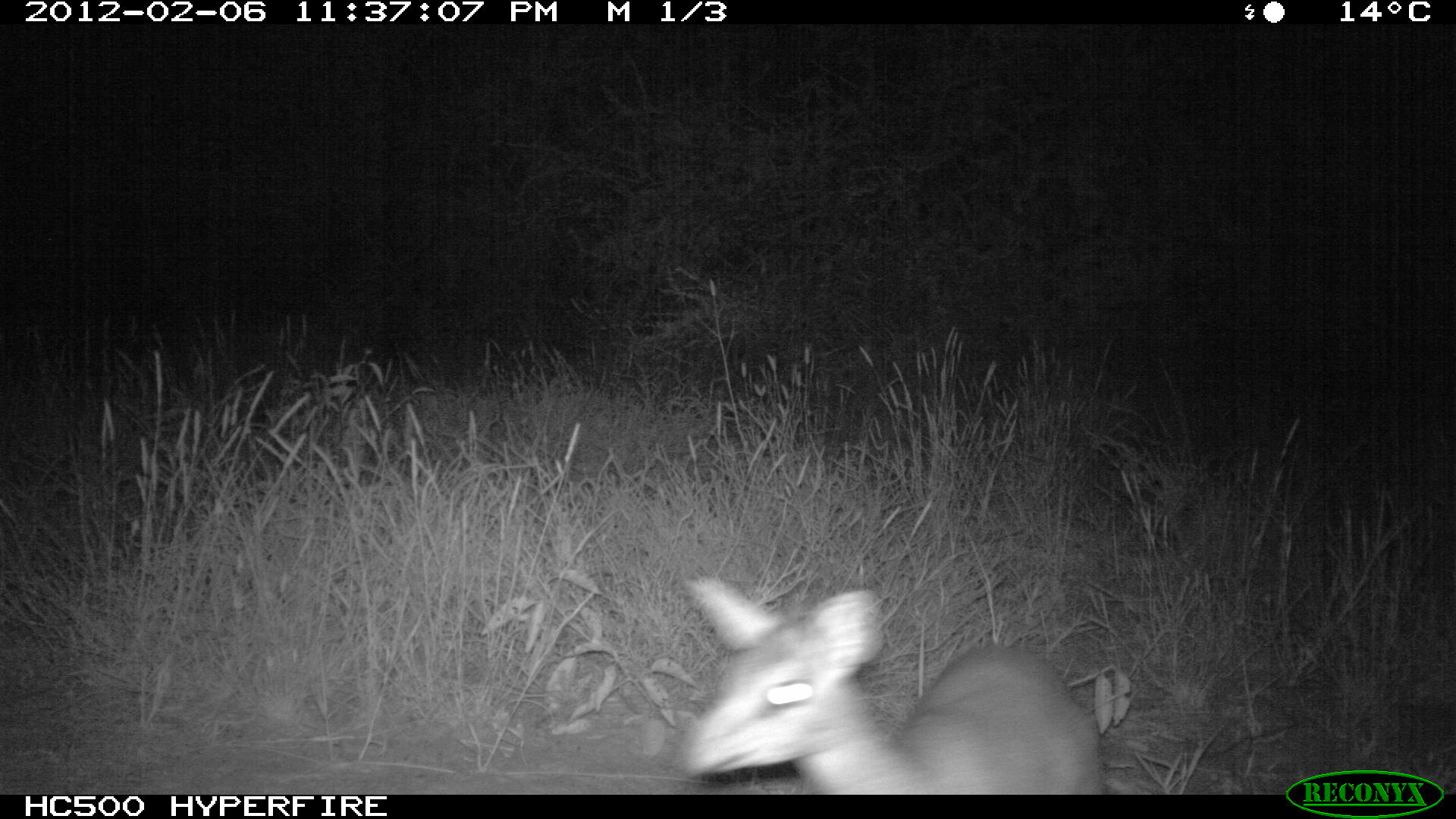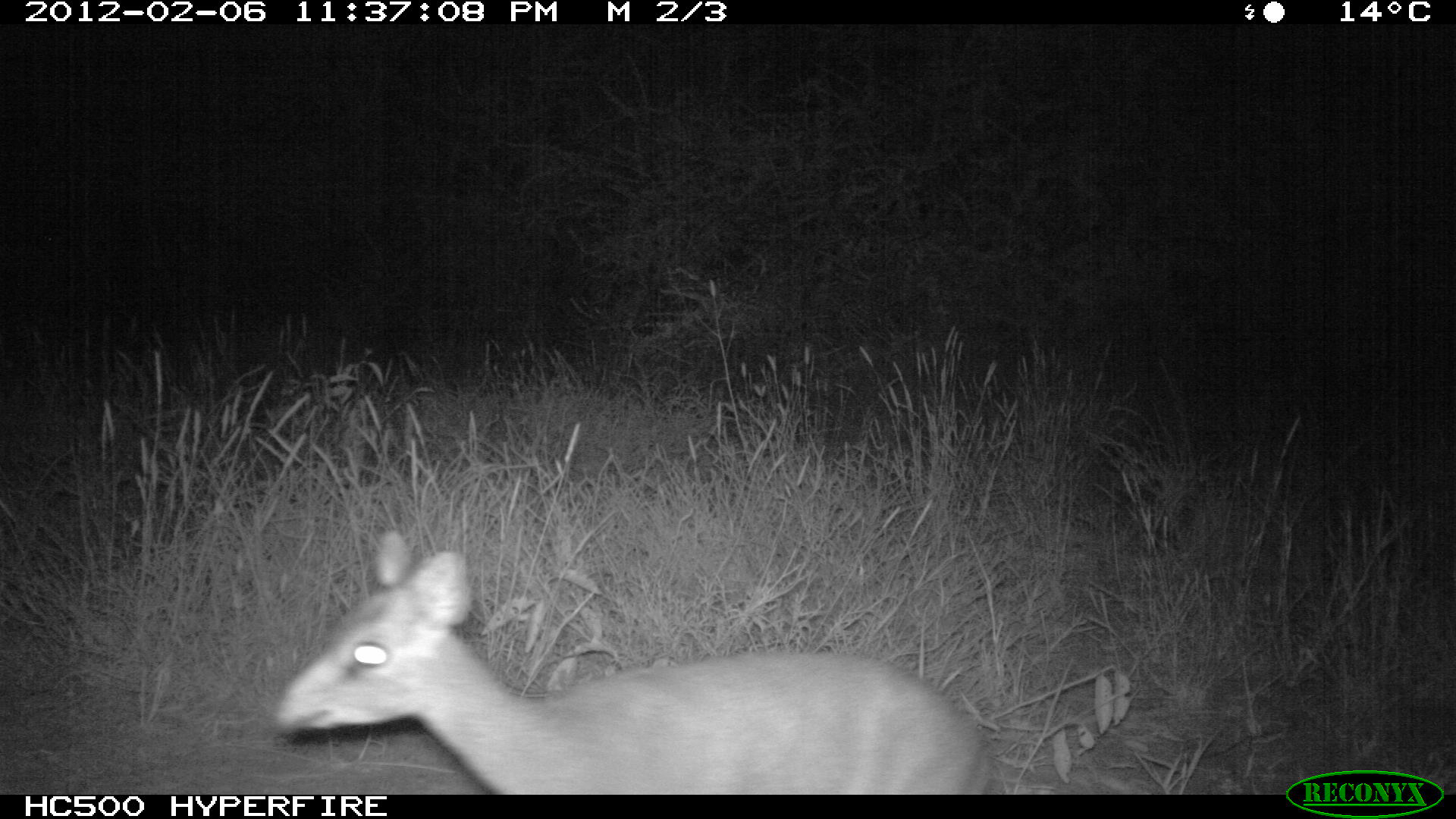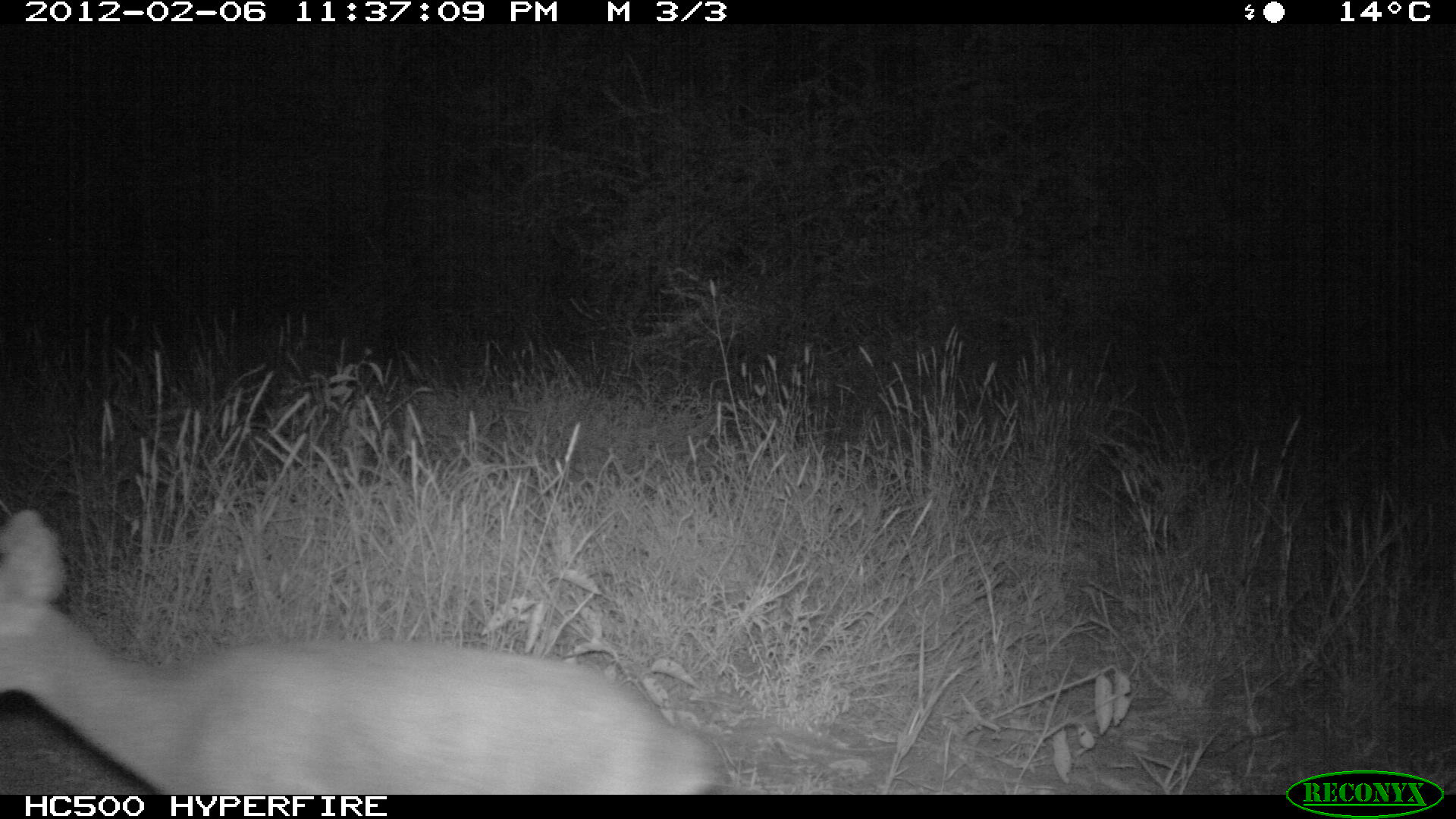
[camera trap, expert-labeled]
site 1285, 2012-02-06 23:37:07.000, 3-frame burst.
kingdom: Animalia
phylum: Chordata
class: Mammalia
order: Artiodactyla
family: Bovidae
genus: Madoqua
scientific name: Madoqua guentheri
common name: günther's dik-dik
Madoqua guentheri (günther's dik-dik), count 1.